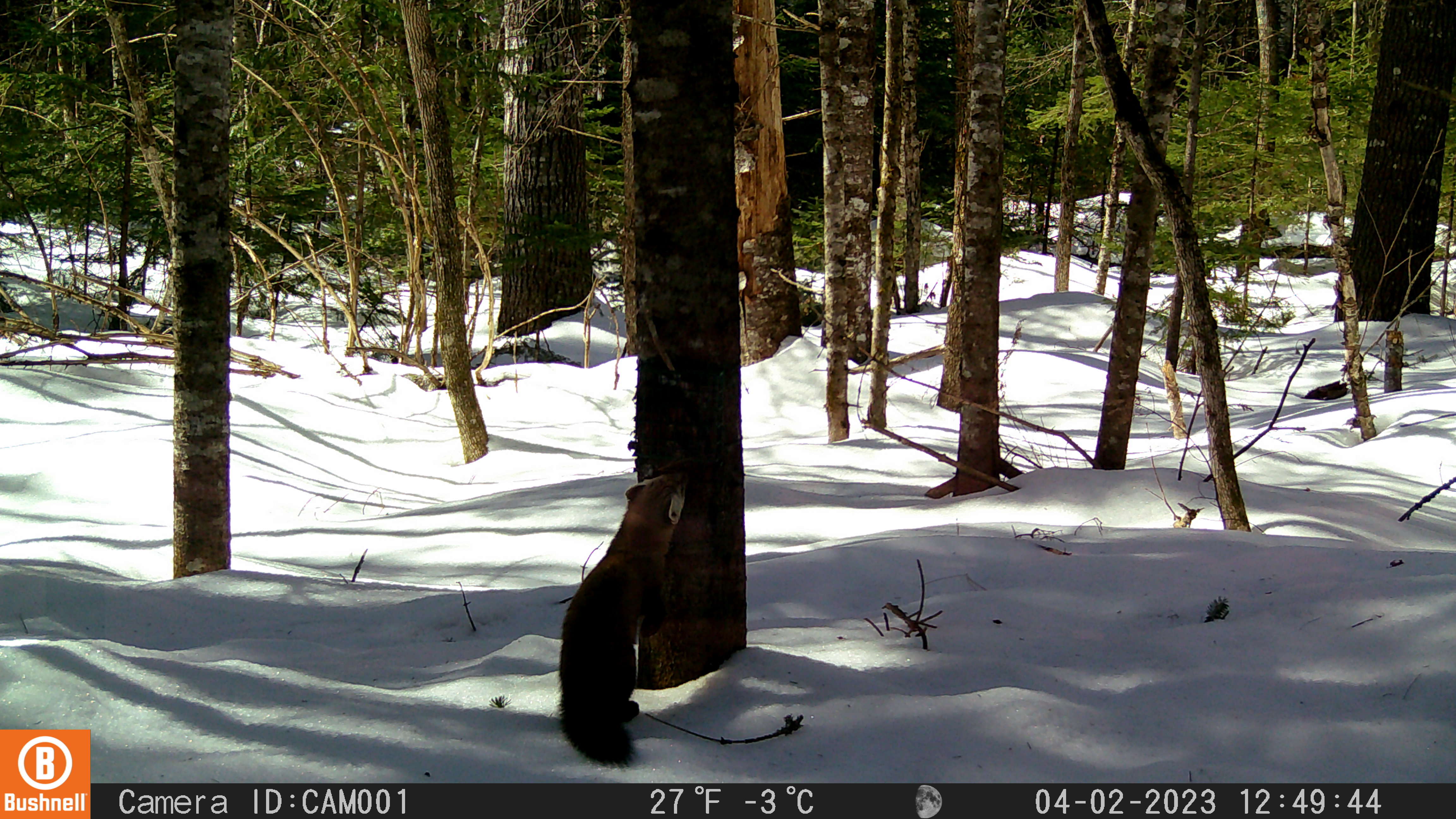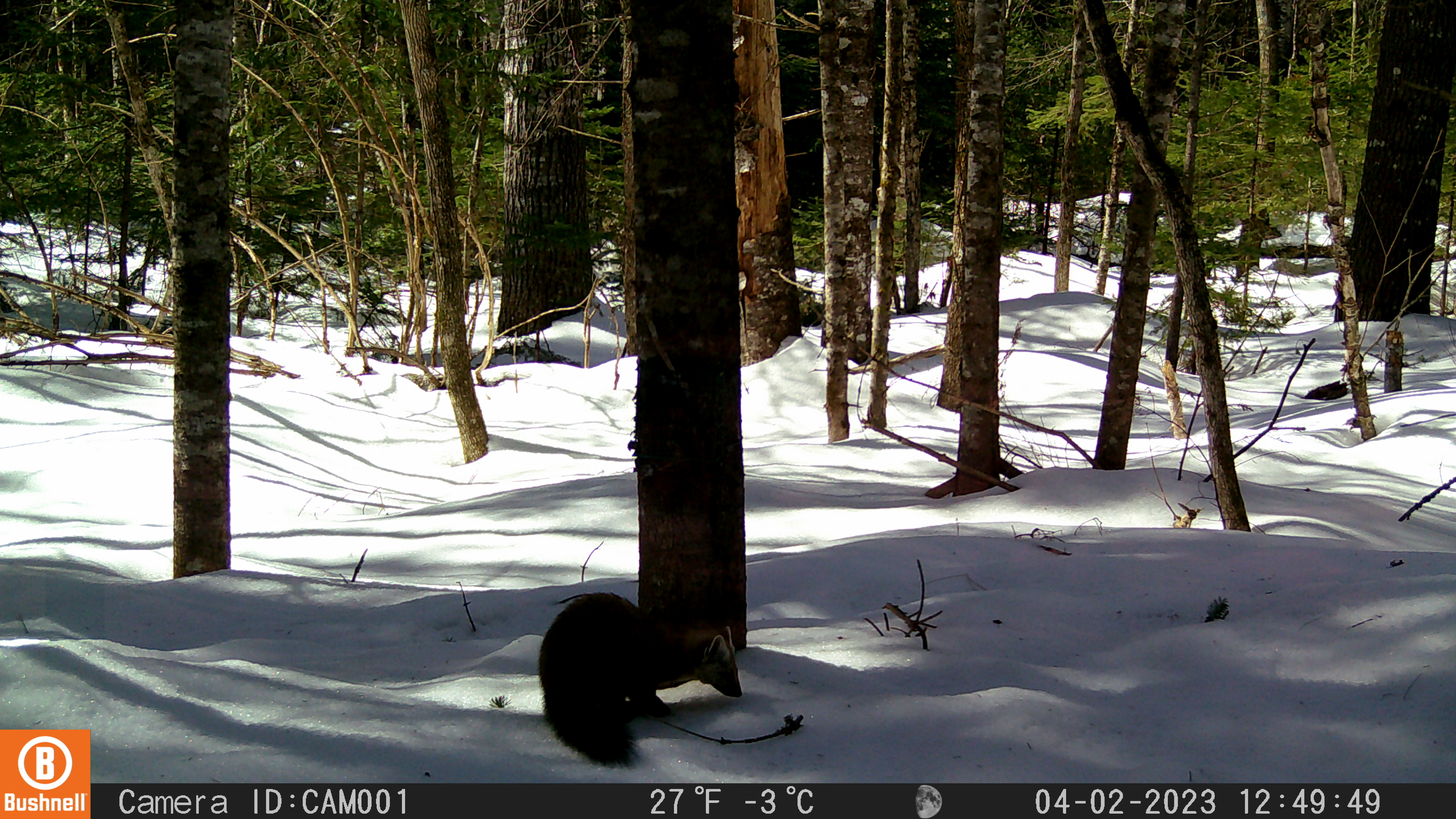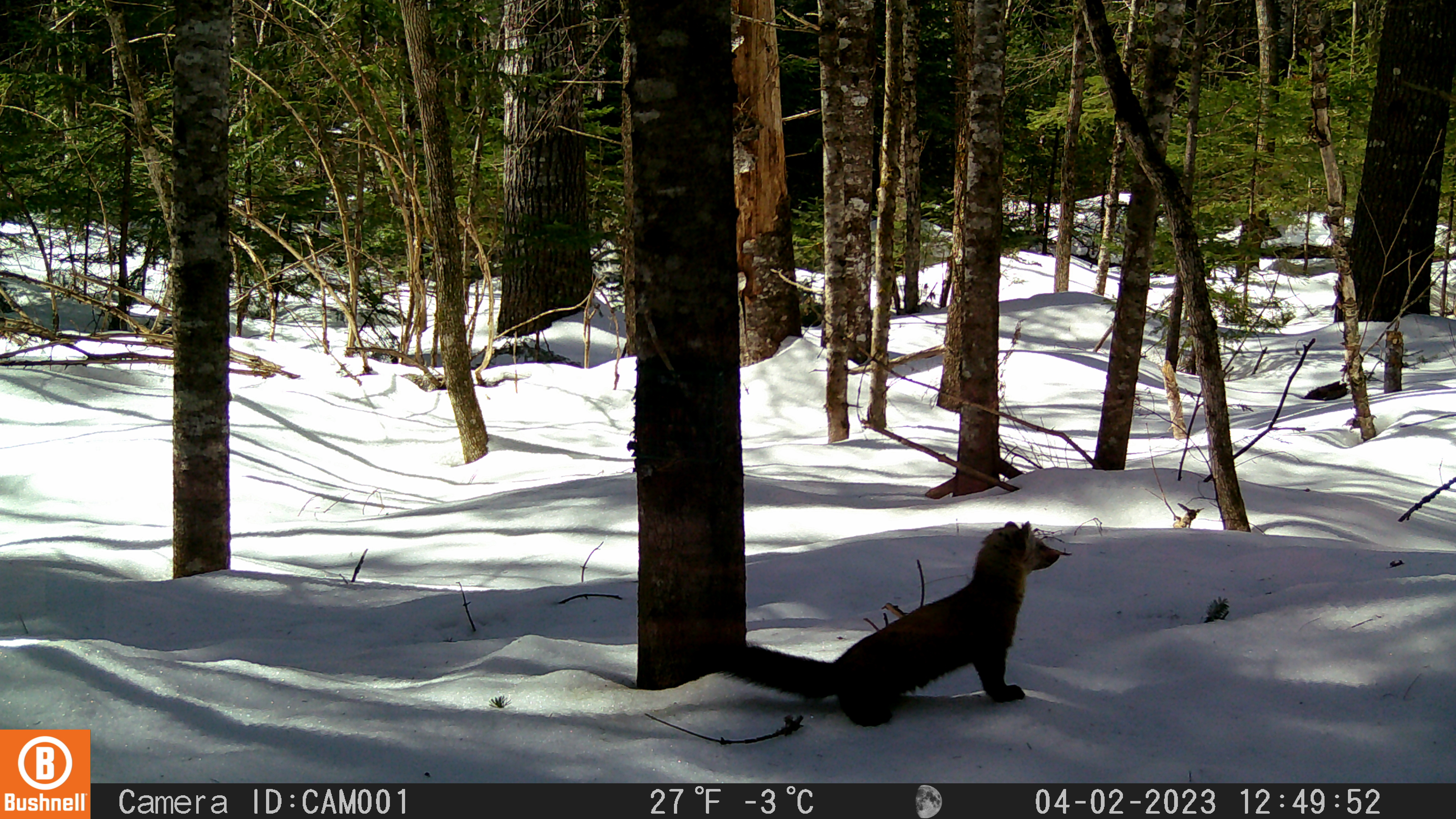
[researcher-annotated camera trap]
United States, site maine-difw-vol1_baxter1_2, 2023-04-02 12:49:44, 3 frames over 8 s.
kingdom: Animalia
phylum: Chordata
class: Mammalia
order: Carnivora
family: Mustelidae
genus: Martes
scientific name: Martes americana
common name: american marten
American marten (Martes americana).